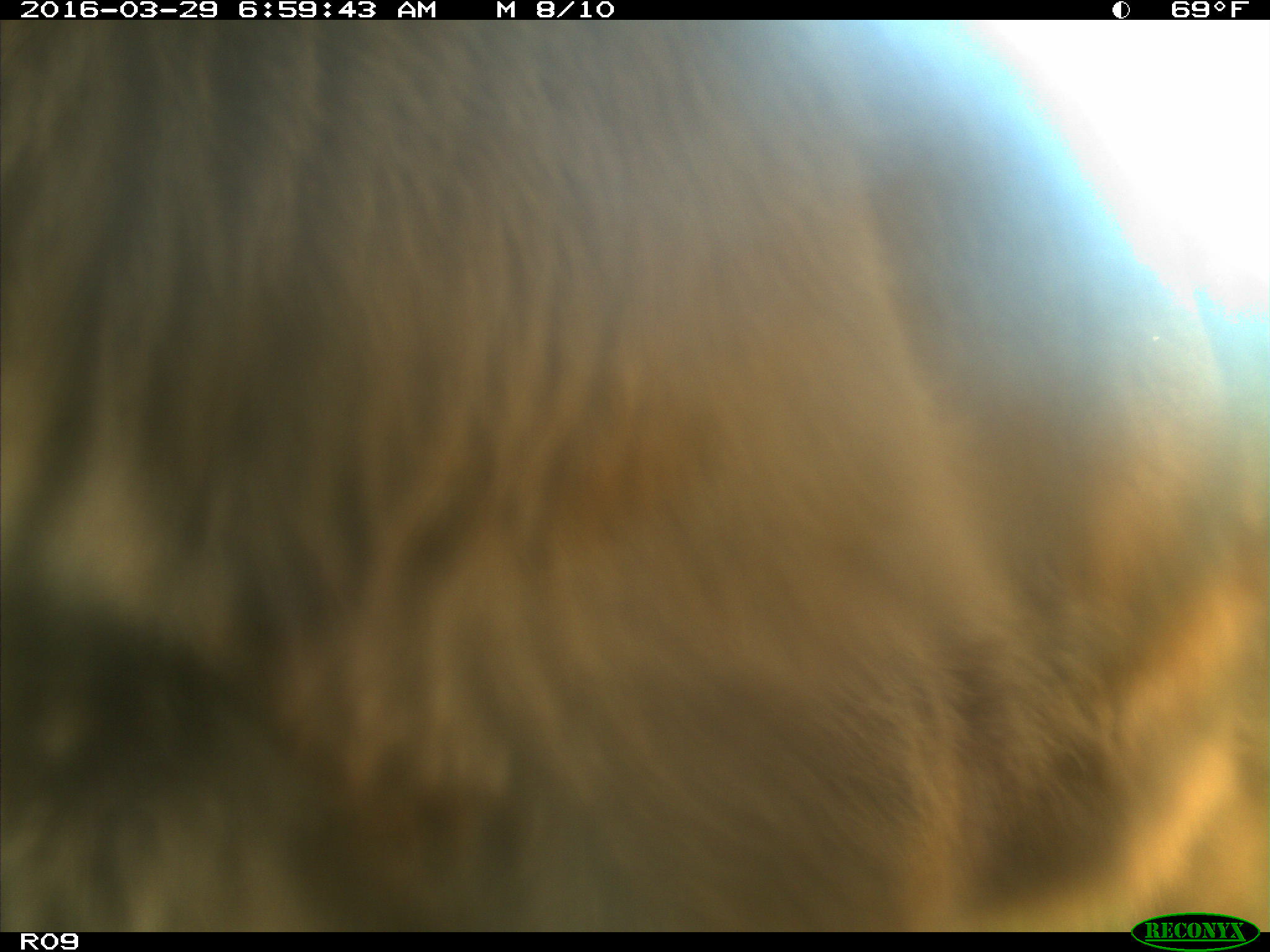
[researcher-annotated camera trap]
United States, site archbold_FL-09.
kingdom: Animalia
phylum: Chordata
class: Mammalia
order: Artiodactyla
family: Bovidae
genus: Bos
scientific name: Bos taurus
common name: domestic cow